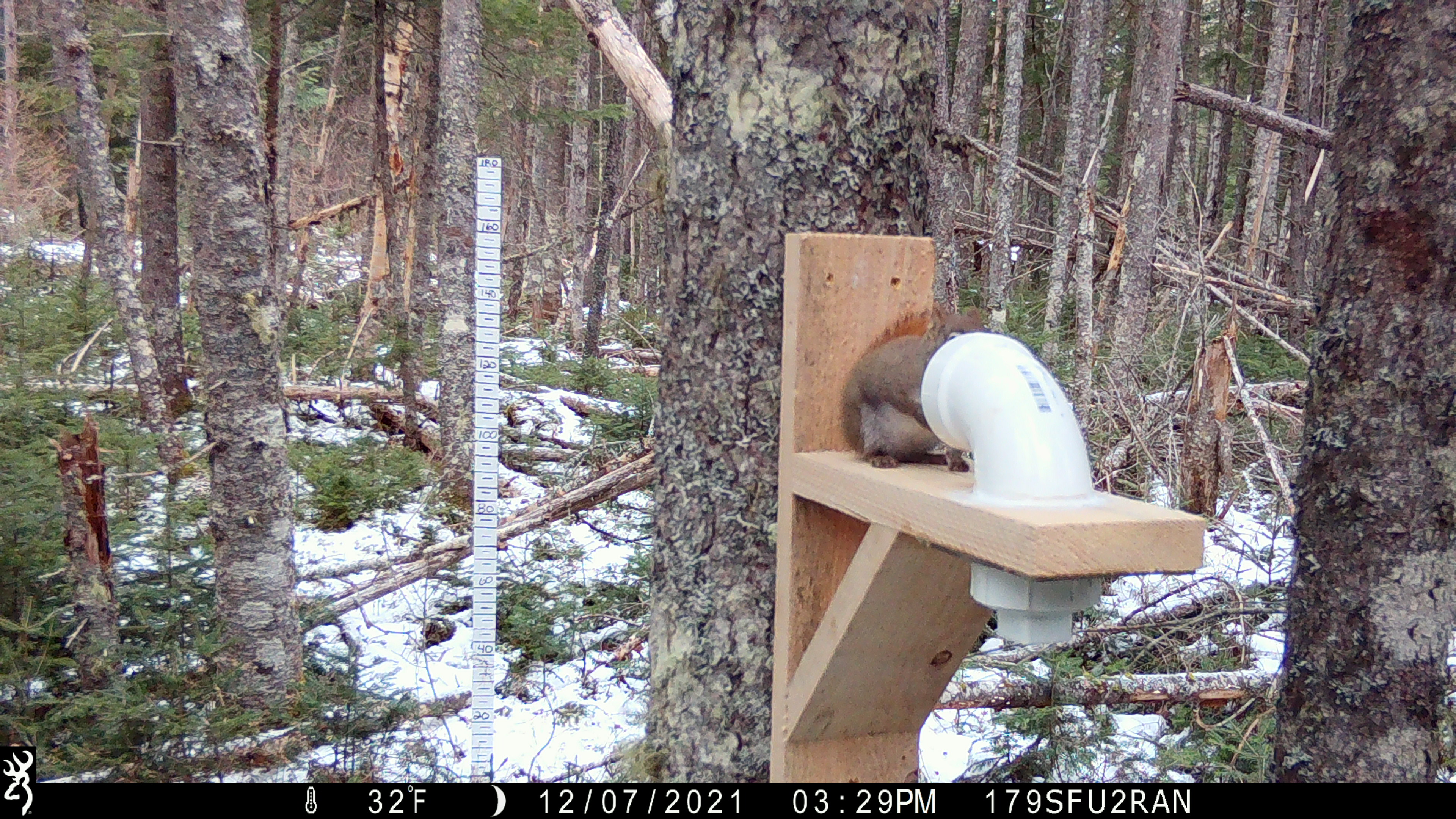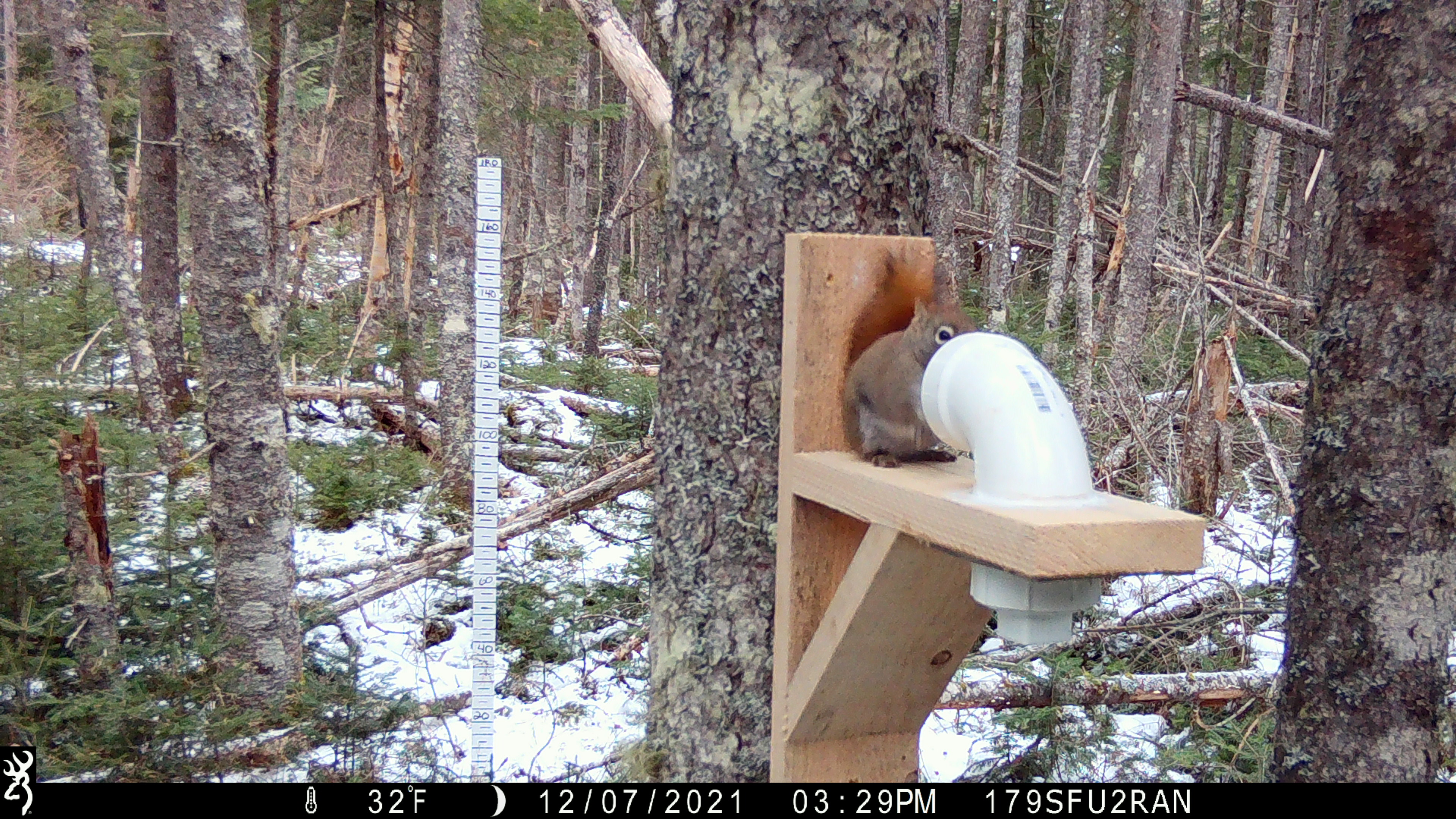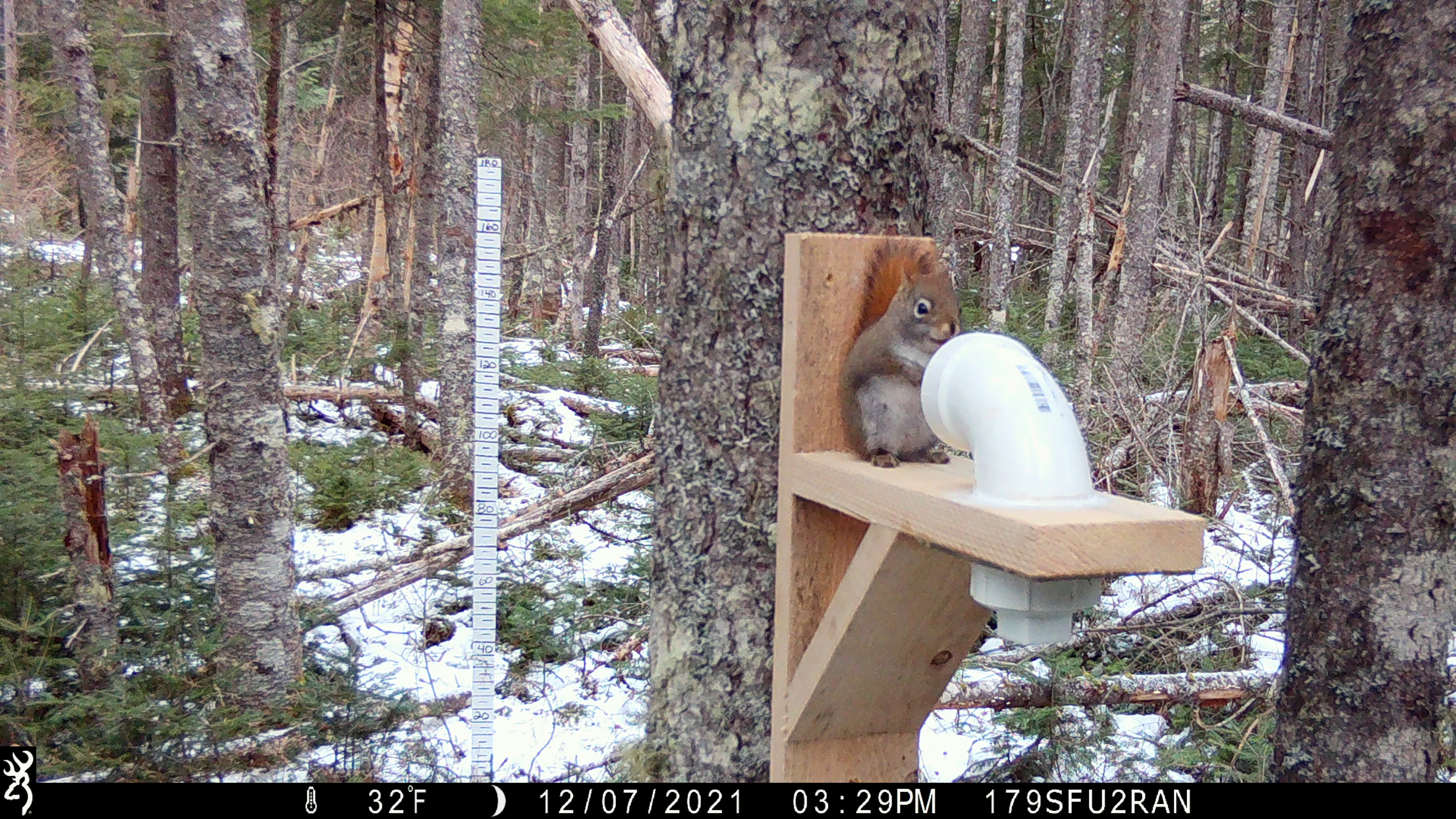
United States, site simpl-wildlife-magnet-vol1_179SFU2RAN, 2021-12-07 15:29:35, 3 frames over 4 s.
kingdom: Animalia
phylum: Chordata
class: Mammalia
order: Rodentia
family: Sciuridae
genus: Tamiasciurus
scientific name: Tamiasciurus hudsonicus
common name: red squirrel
Red squirrel (Tamiasciurus hudsonicus).